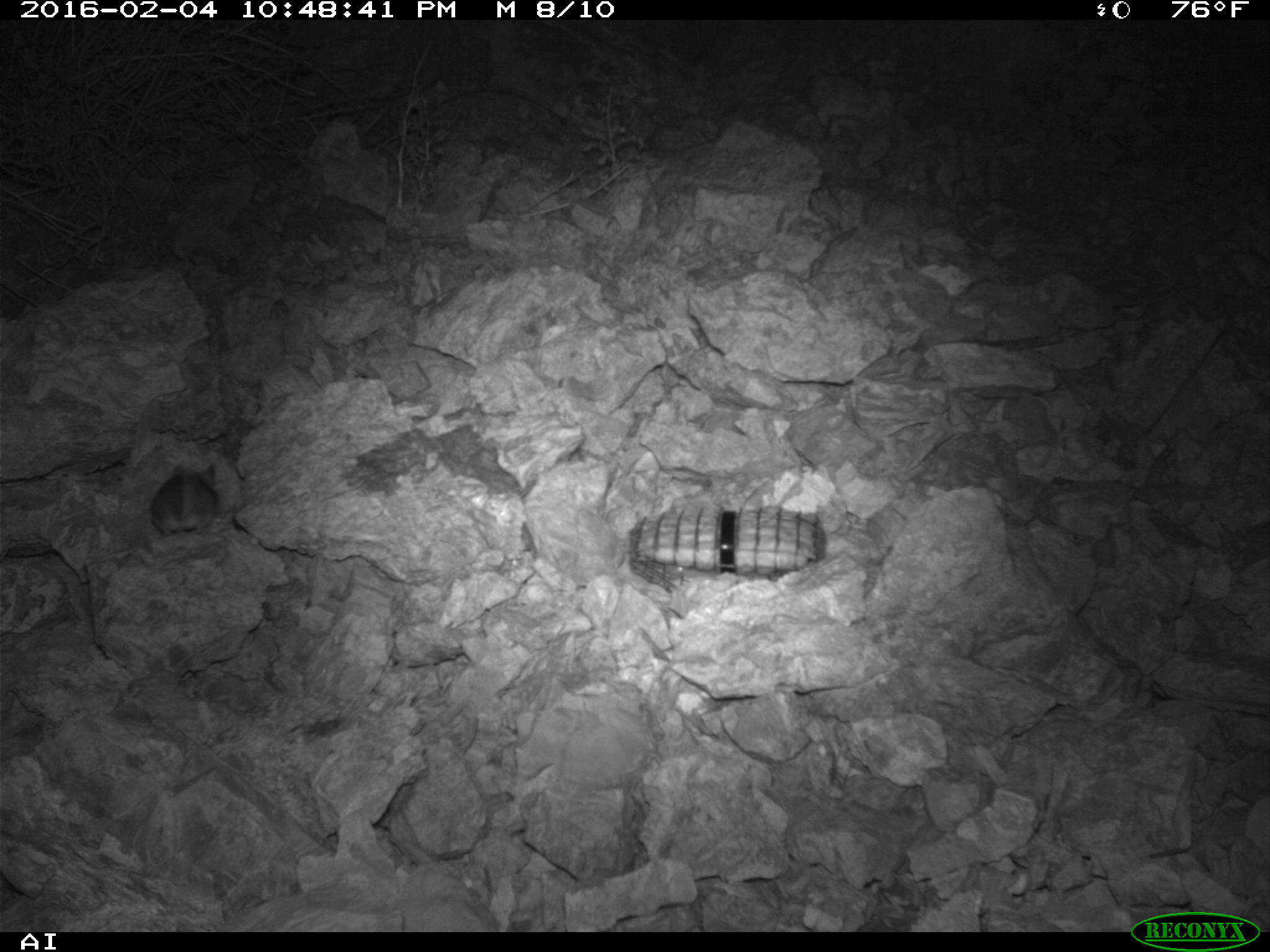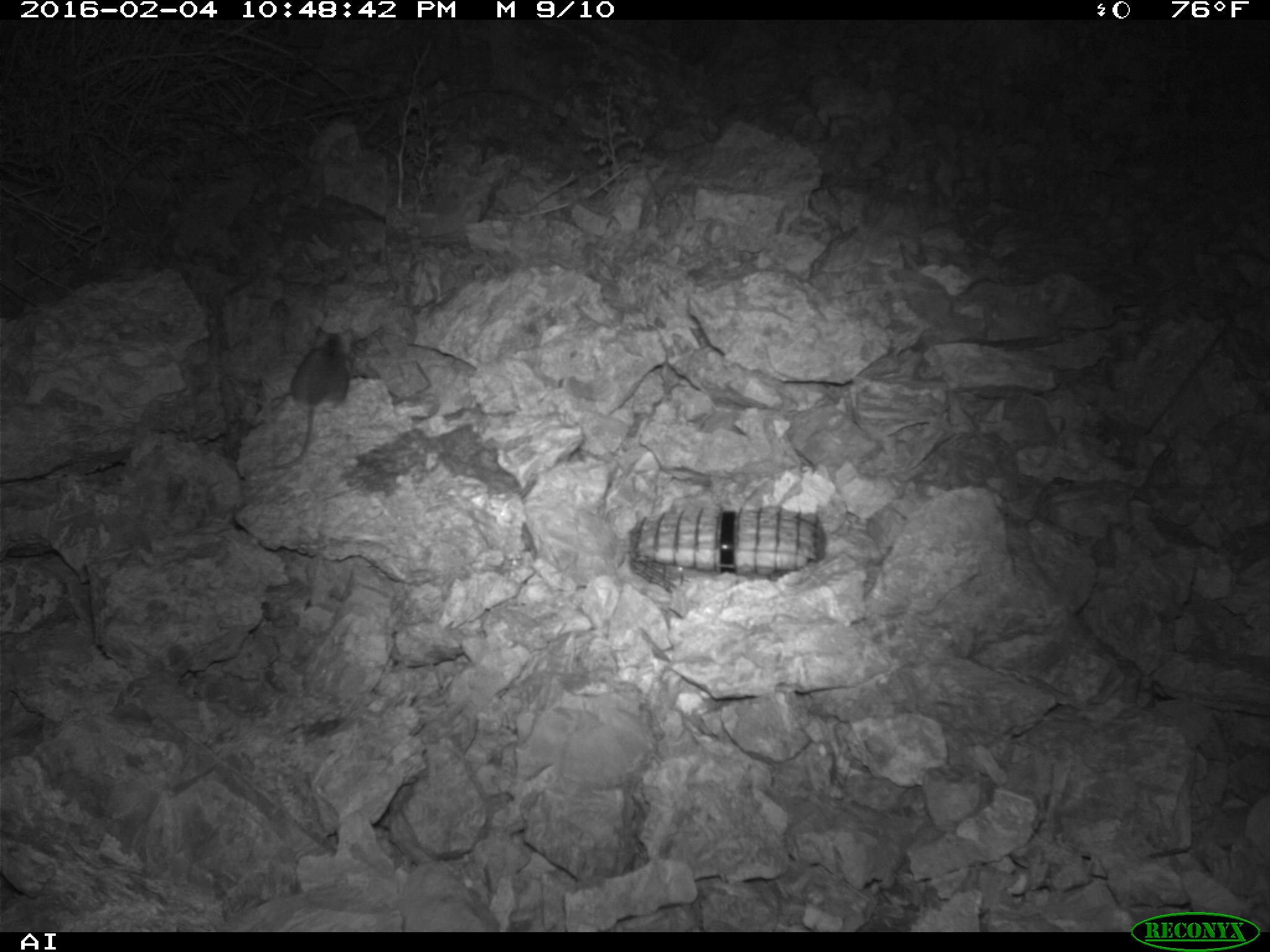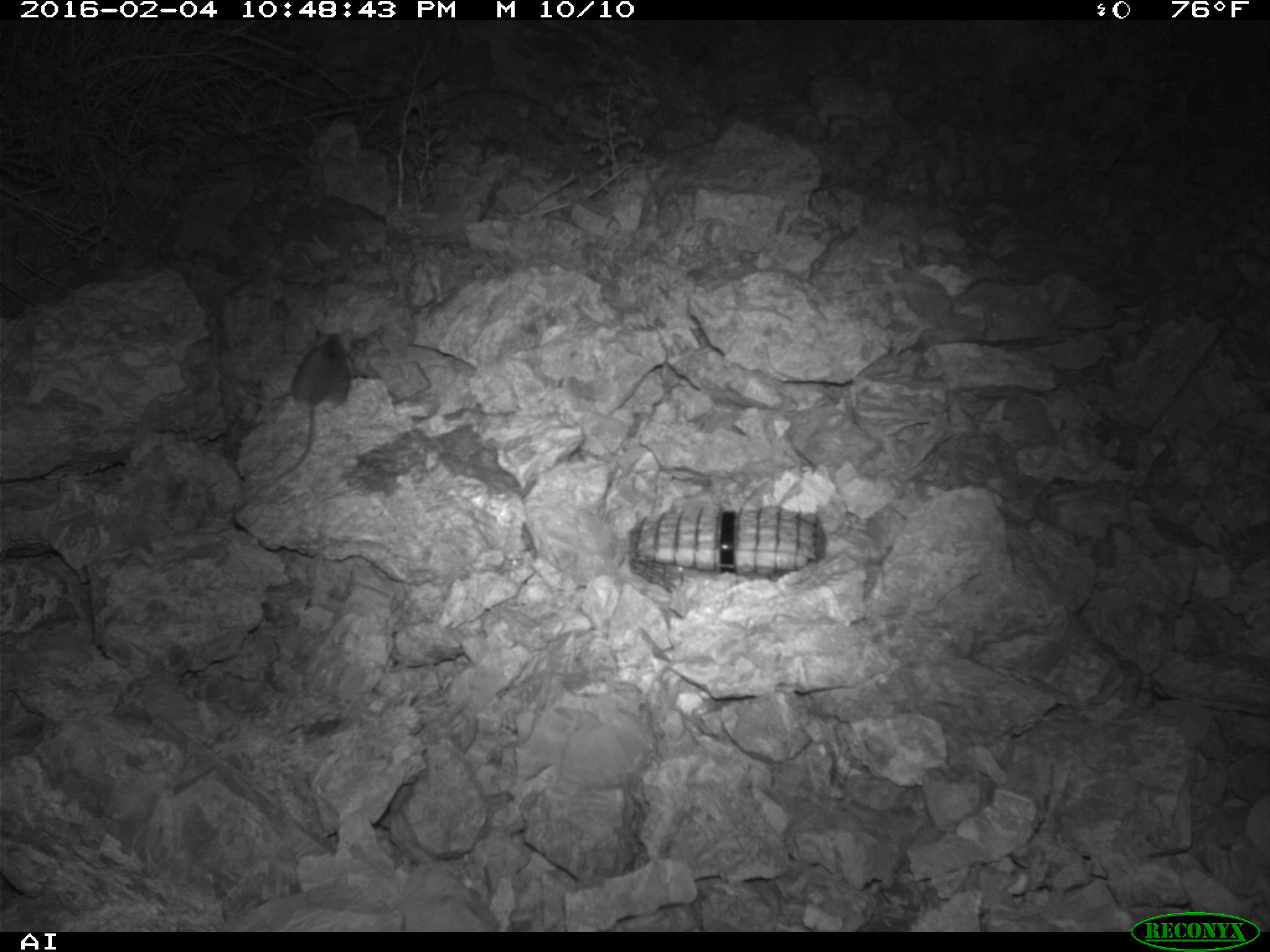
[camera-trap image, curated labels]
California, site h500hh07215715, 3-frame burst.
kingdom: Animalia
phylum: Chordata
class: Mammalia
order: Rodentia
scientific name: Rodentia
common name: rodent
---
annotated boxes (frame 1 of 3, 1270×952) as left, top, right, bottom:
rodent: 149, 462, 218, 536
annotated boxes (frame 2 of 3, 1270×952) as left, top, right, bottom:
rodent: 271, 325, 352, 469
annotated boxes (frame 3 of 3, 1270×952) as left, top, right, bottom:
rodent: 270, 324, 351, 486